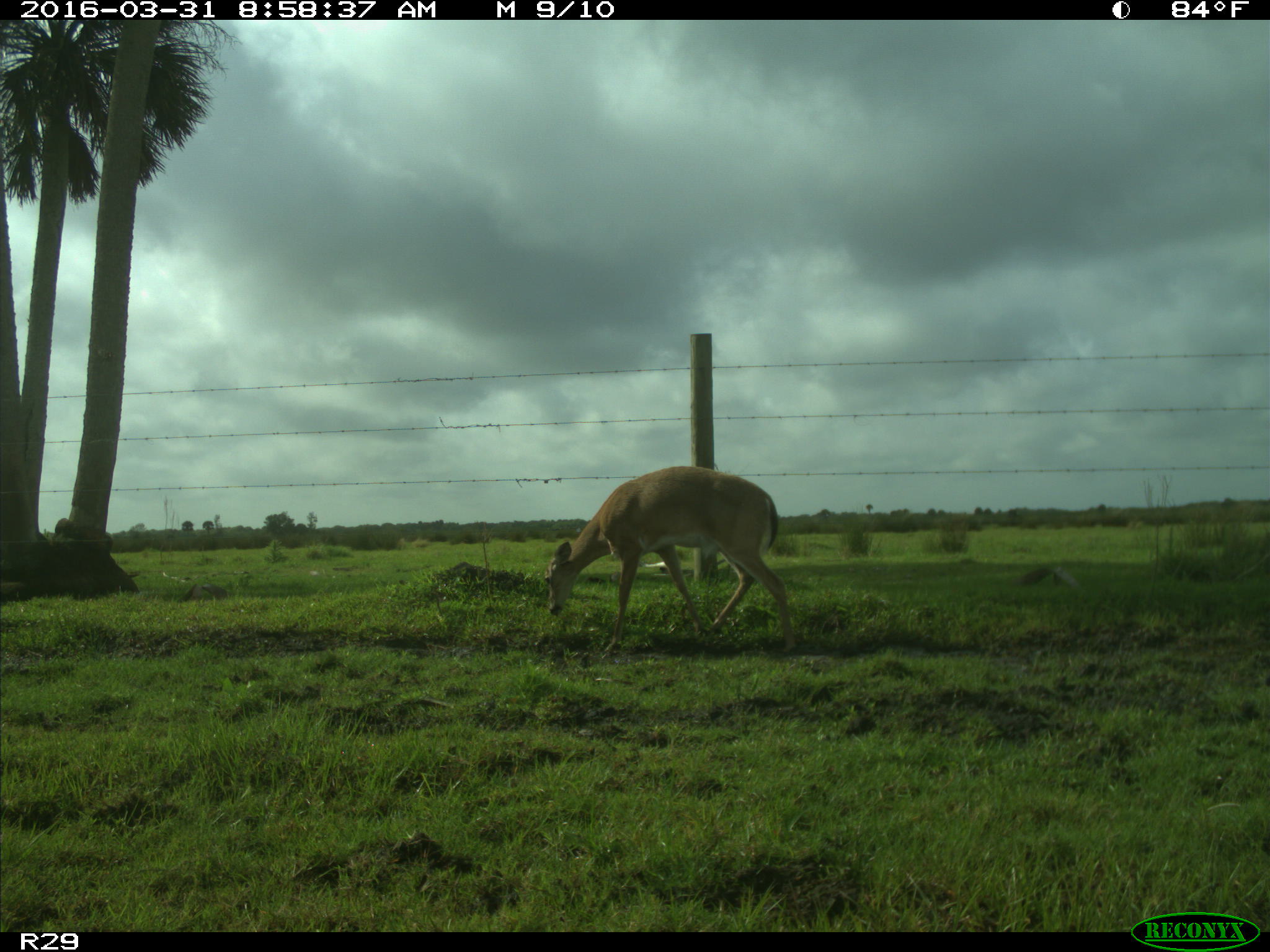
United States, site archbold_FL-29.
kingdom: Animalia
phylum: Chordata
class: Mammalia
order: Artiodactyla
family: Cervidae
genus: Odocoileus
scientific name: Odocoileus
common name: deer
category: unidentified deer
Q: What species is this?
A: Unidentified deer (deer) (Odocoileus).